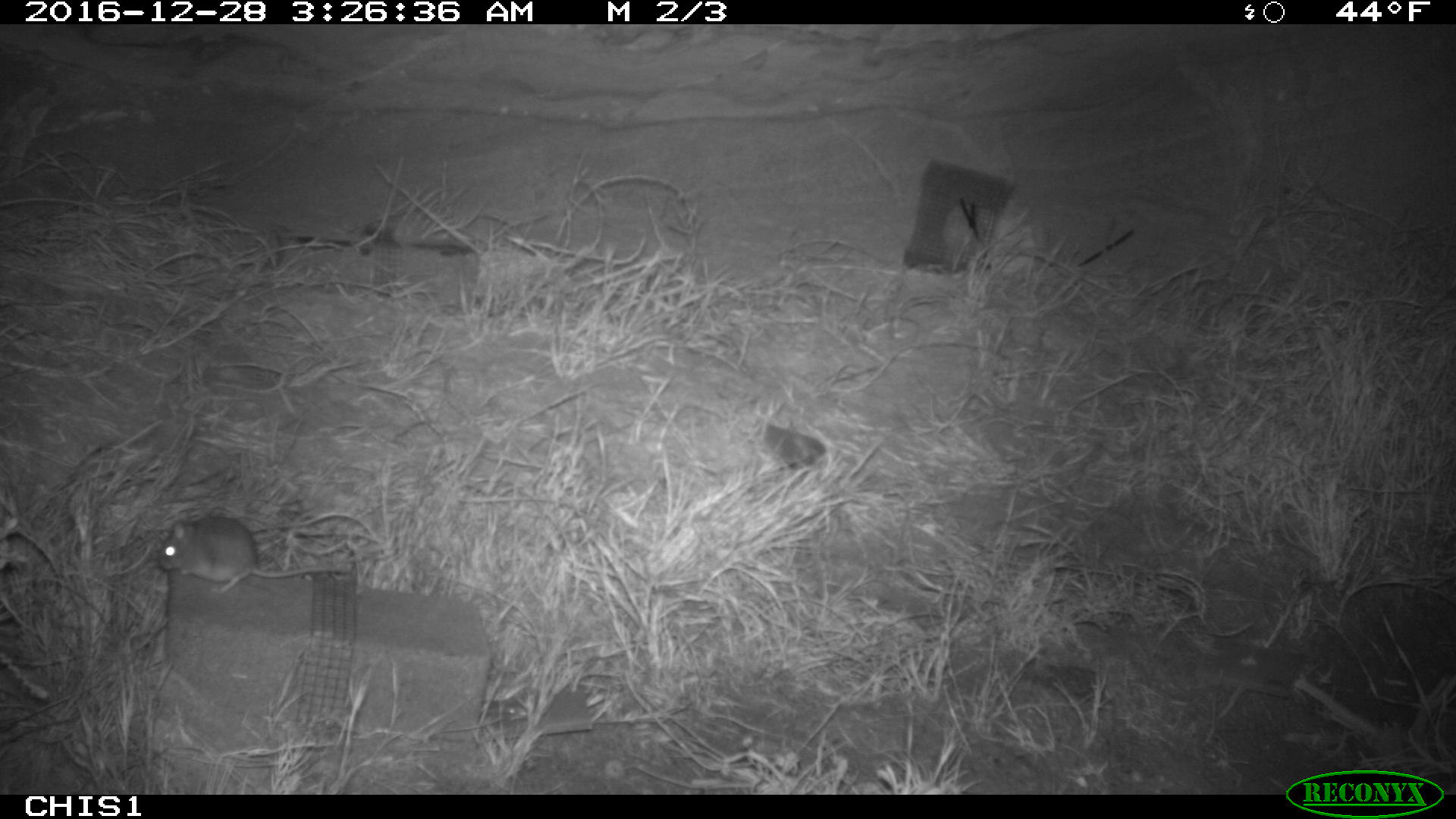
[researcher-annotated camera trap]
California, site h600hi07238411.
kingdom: Animalia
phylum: Chordata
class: Mammalia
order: Rodentia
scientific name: Rodentia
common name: rodent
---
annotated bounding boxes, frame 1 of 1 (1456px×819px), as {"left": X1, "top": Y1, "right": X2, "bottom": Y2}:
rodent: {"left": 158, "top": 513, "right": 353, "bottom": 594}